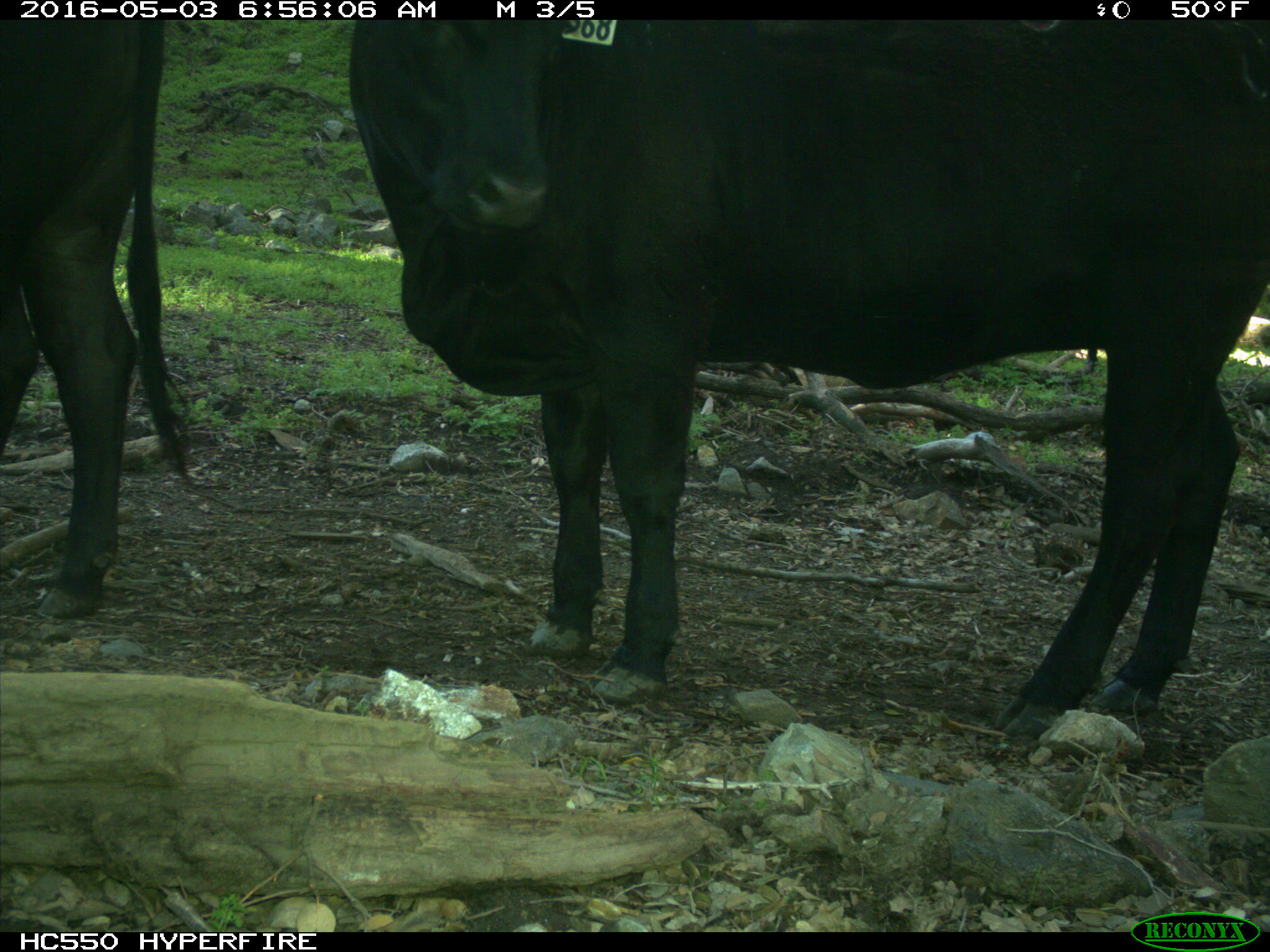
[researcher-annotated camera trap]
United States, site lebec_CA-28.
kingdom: Animalia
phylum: Chordata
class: Mammalia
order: Artiodactyla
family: Bovidae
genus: Bos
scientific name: Bos taurus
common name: domestic cow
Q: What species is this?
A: Bos taurus (domestic cow).